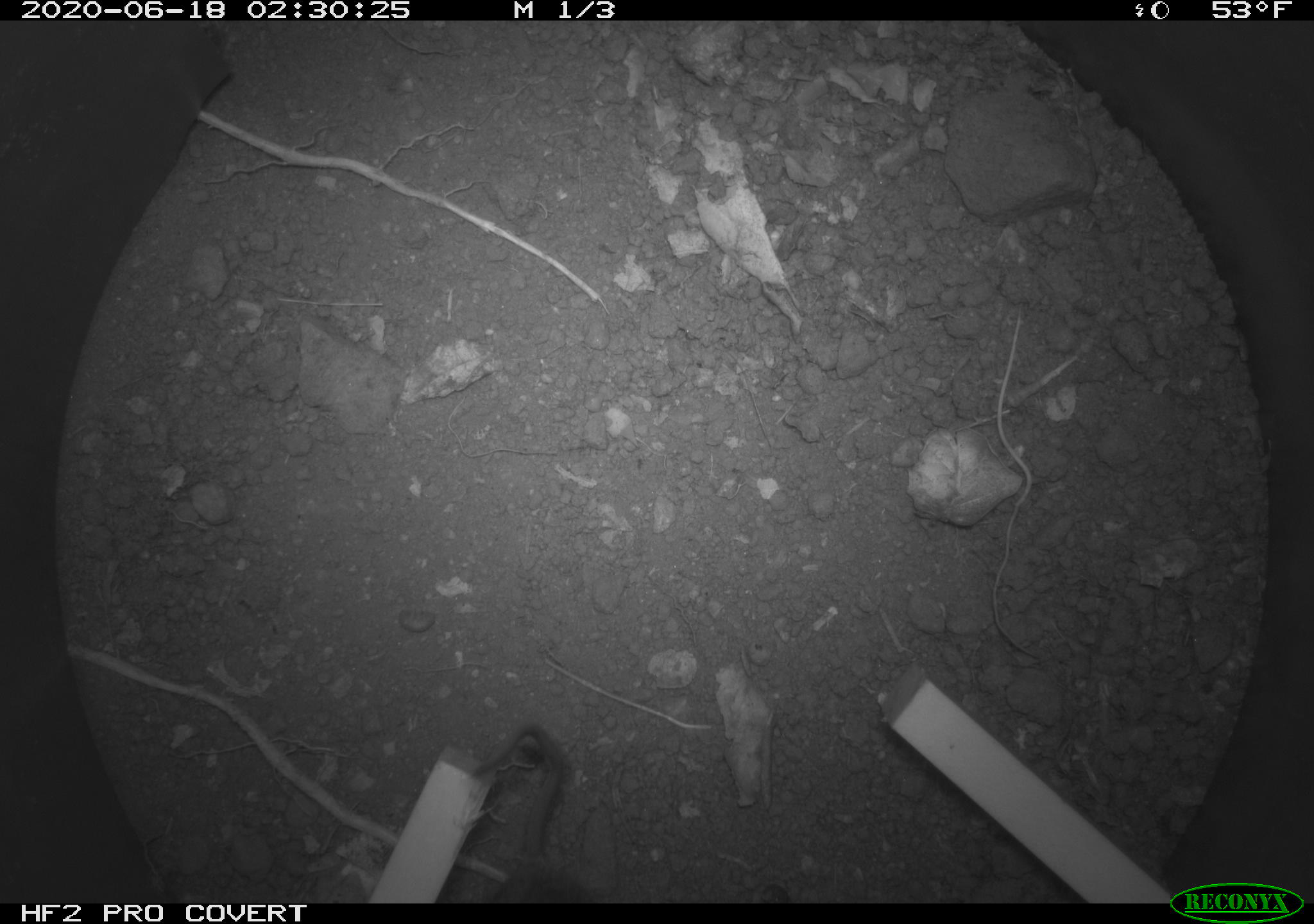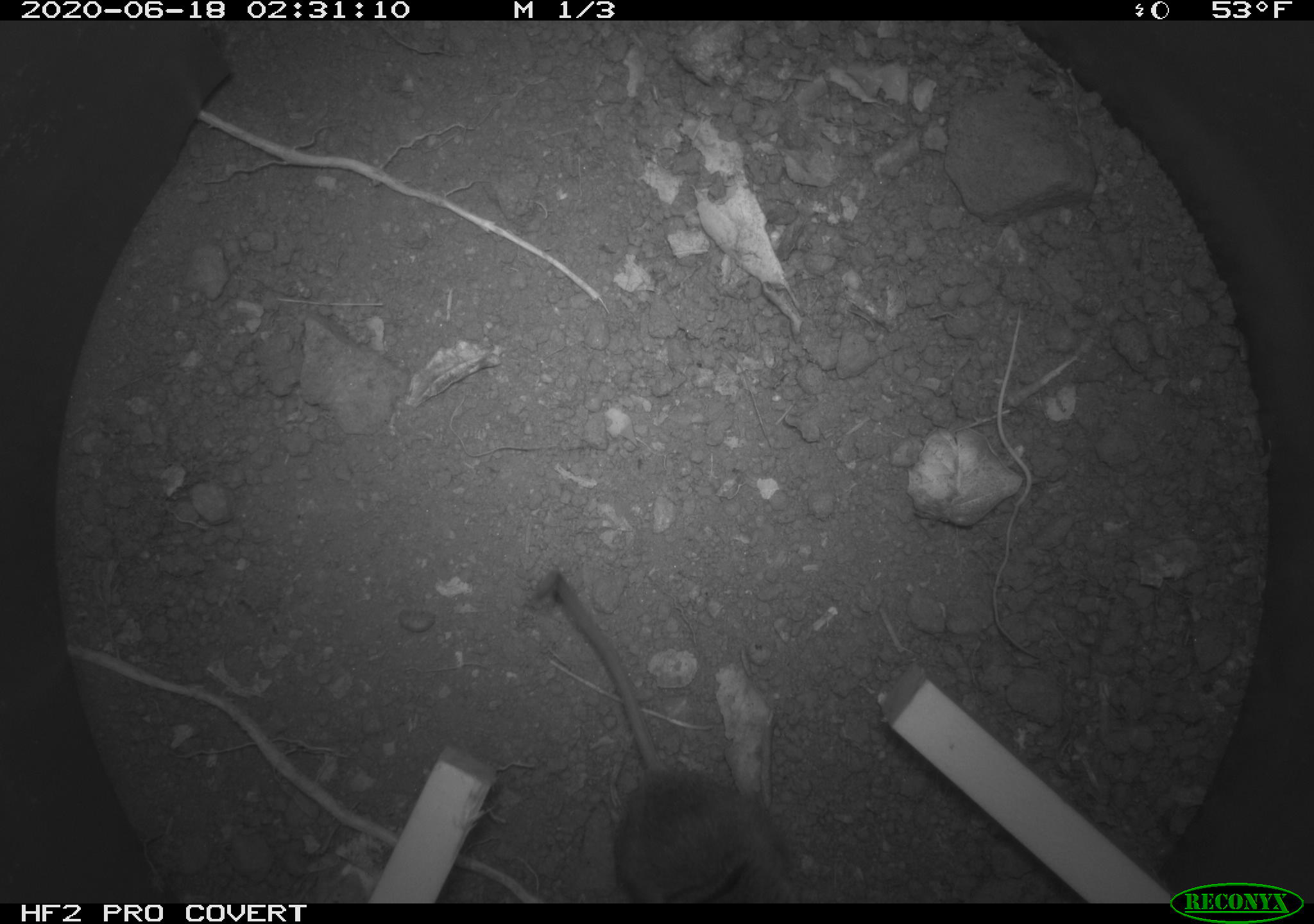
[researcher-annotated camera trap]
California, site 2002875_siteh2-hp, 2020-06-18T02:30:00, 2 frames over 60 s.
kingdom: Animalia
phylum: Chordata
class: Mammalia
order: Rodentia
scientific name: Rodentia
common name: mouse species